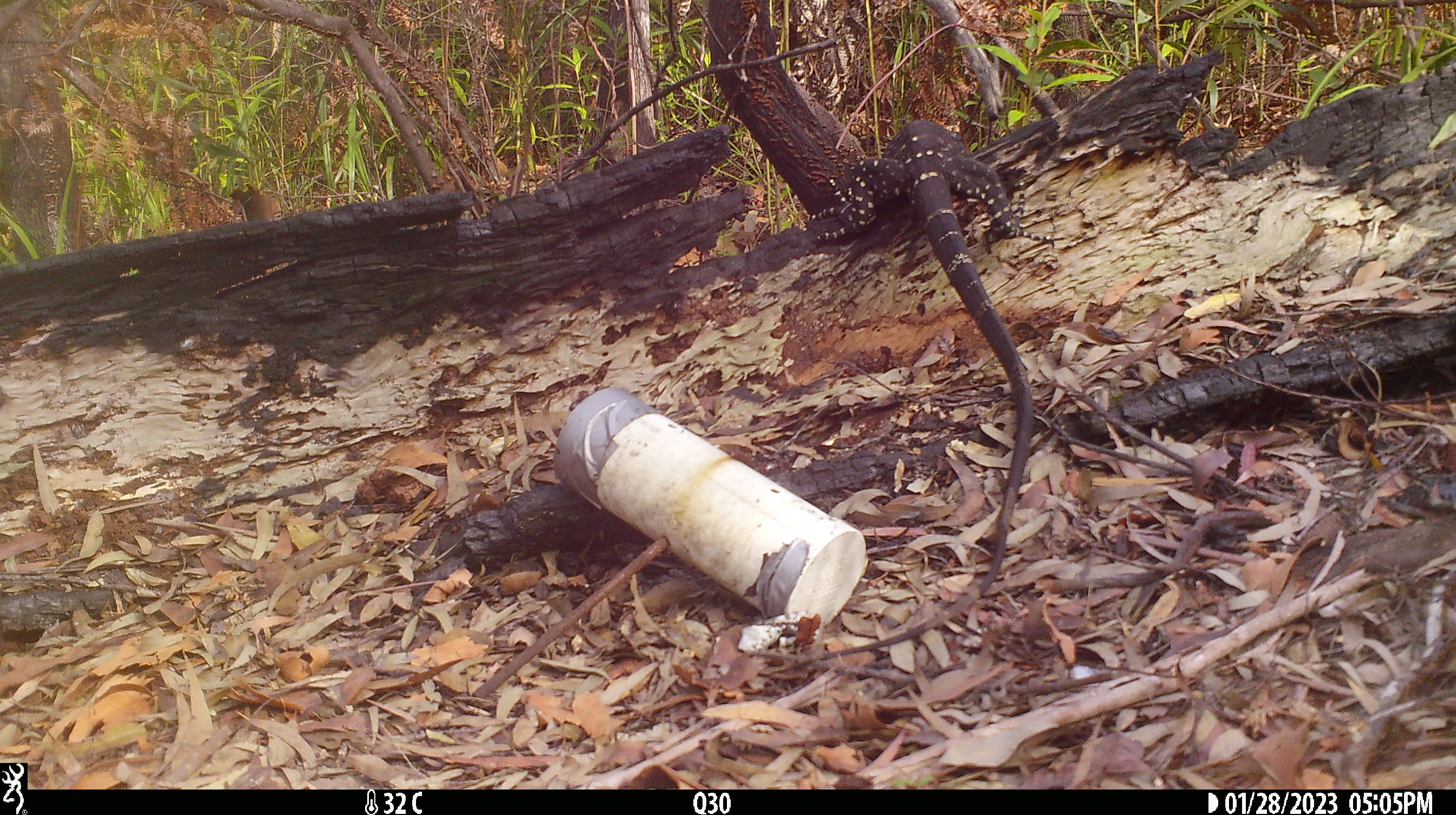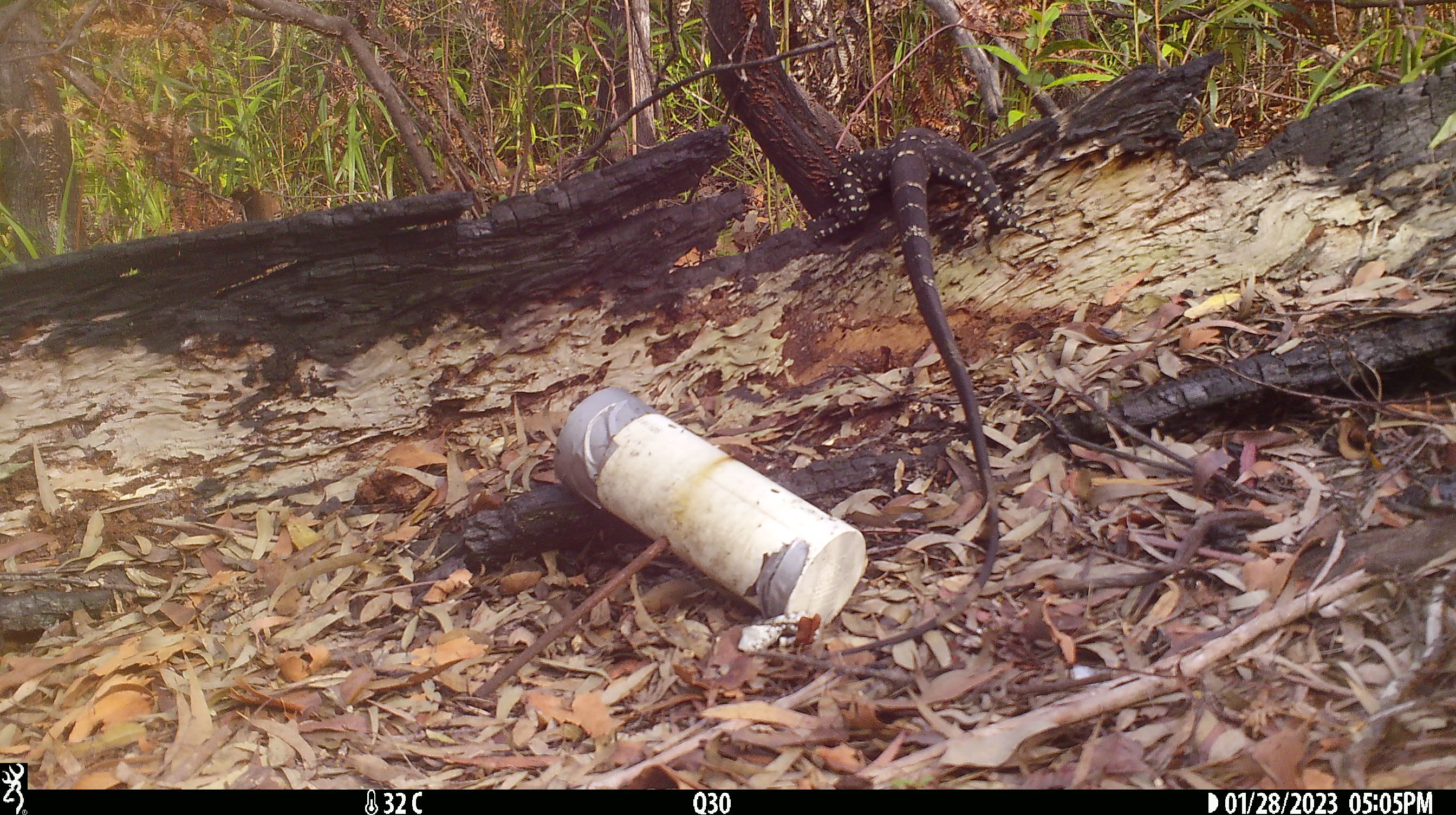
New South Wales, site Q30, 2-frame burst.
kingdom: Animalia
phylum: Chordata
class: Reptilia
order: Squamata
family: Varanidae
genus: Varanus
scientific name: Varanus varius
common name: lace monitor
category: goanna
Goanna (lace monitor) (Varanus varius).